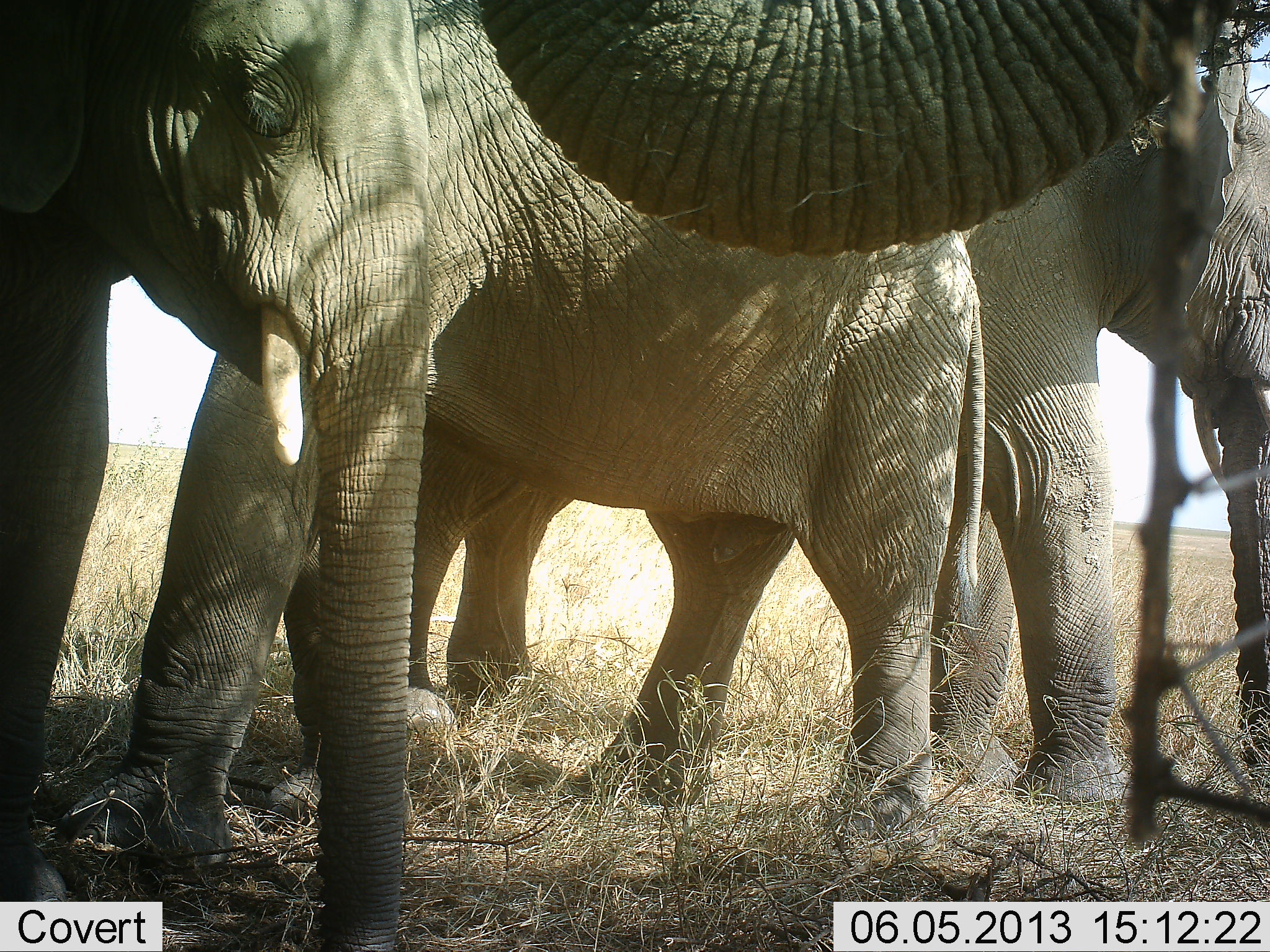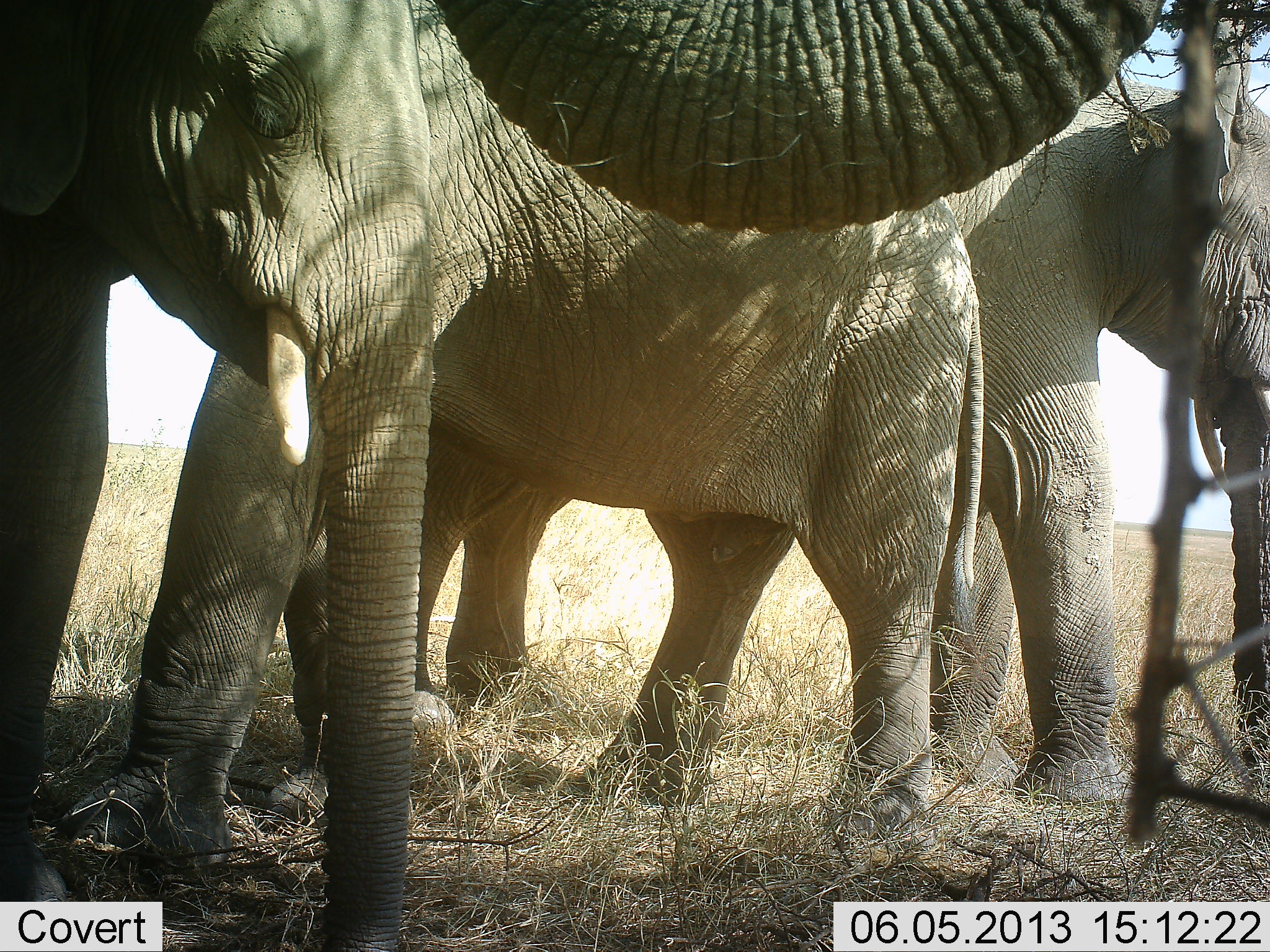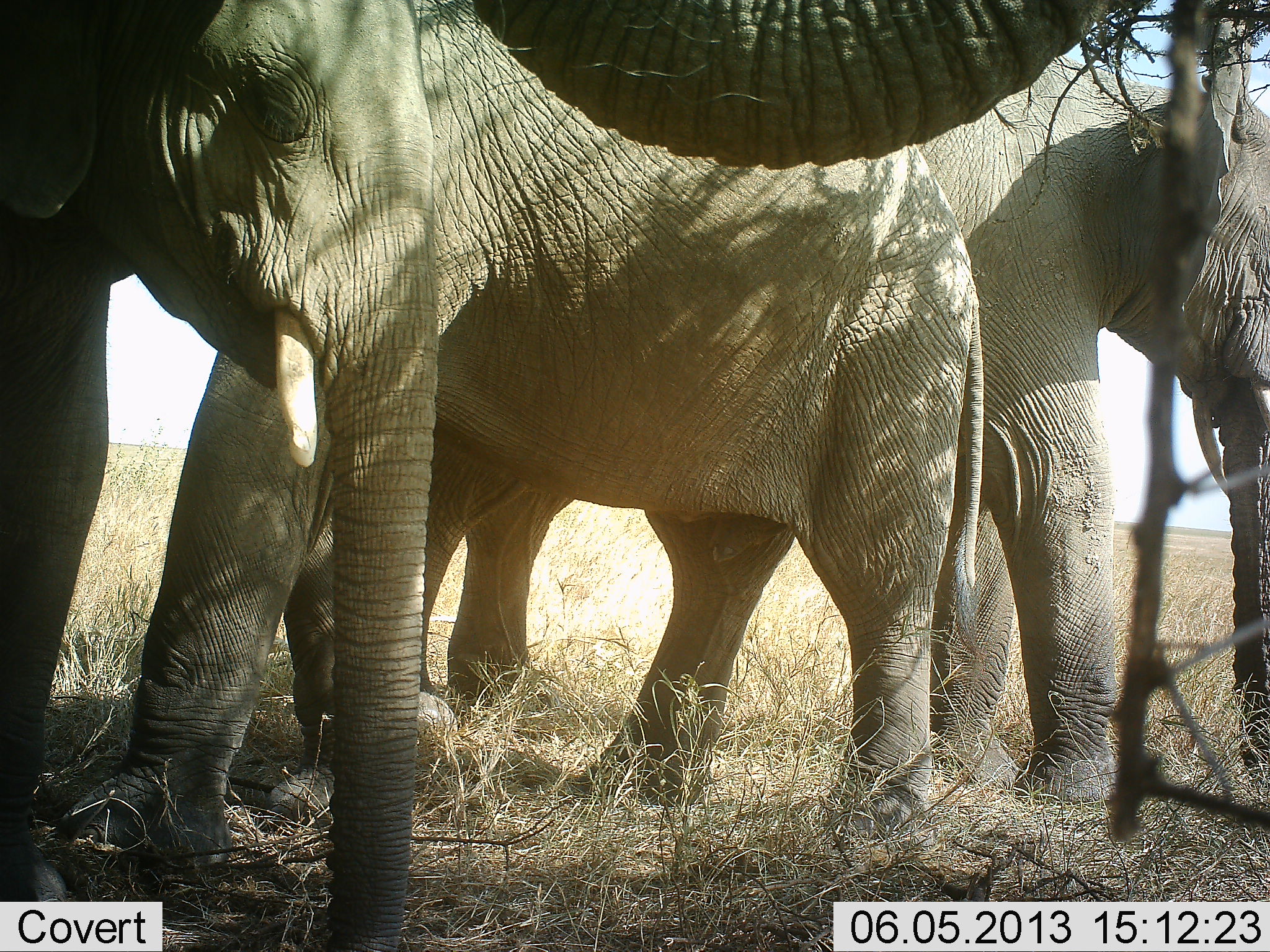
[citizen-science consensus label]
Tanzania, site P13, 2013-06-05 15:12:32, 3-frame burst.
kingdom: Animalia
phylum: Chordata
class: Mammalia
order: Proboscidea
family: Elephantidae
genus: Loxodonta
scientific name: Loxodonta africana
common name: african bush elephant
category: elephant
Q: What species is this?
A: Elephant (african bush elephant) (Loxodonta africana).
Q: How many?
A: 4.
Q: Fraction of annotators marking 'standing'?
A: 81%.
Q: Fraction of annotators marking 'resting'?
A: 19%.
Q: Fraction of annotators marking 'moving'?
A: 11%.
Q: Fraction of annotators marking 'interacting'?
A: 6%.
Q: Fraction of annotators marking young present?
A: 17%.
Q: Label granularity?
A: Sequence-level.